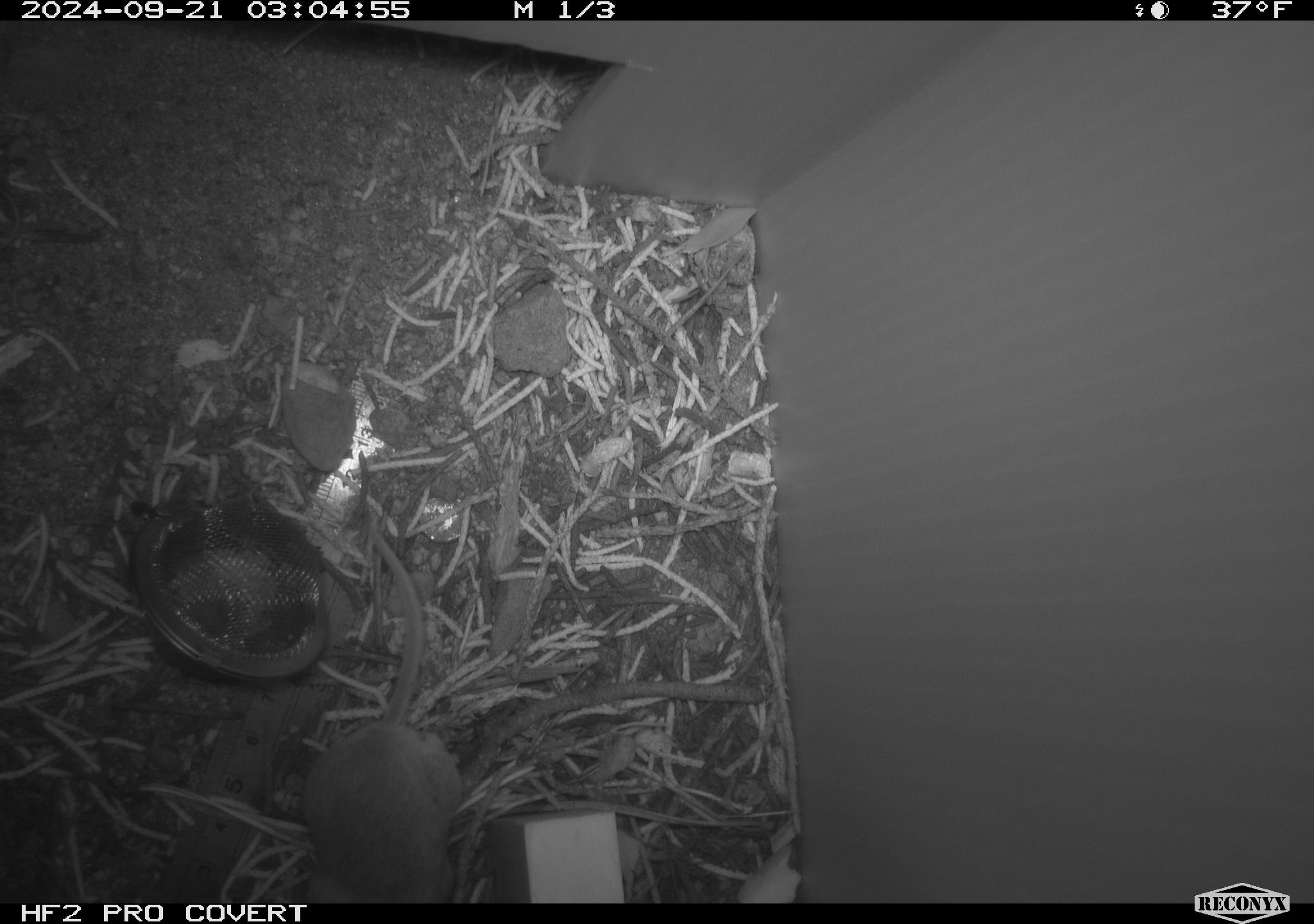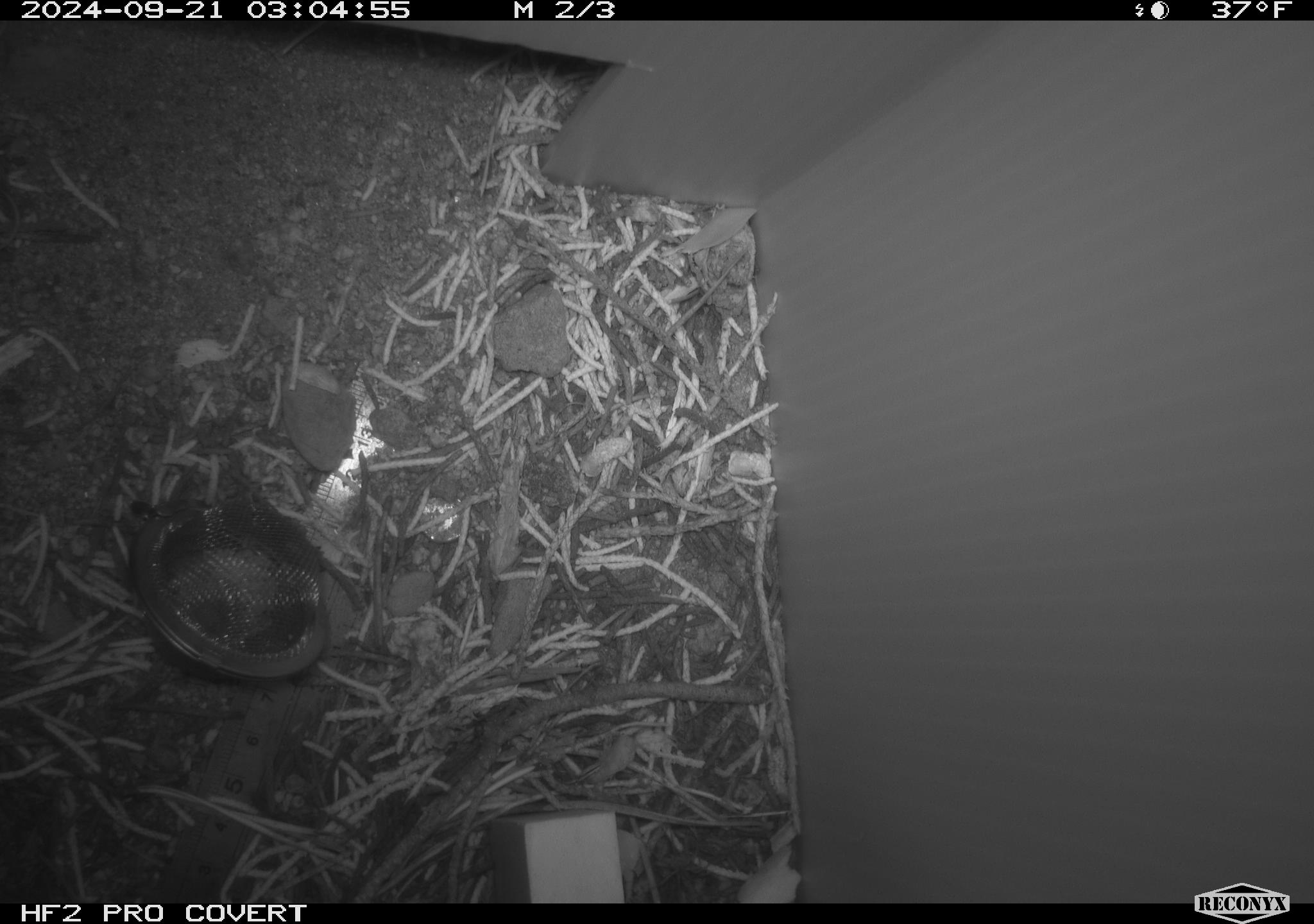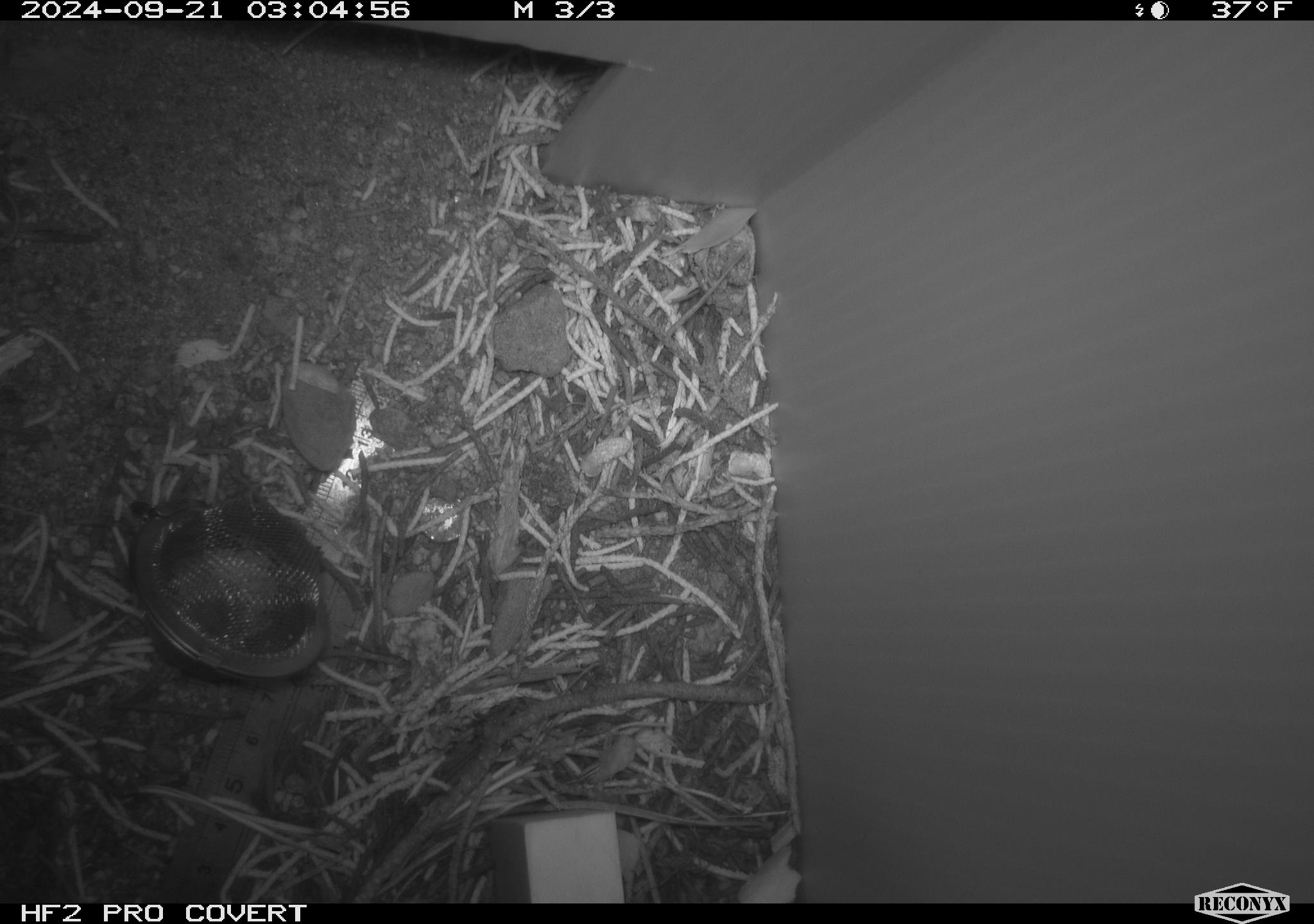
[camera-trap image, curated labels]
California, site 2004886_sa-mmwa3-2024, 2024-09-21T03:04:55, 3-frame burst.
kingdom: Animalia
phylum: Chordata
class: Mammalia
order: Rodentia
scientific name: Rodentia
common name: mouse species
Mouse species (Rodentia).